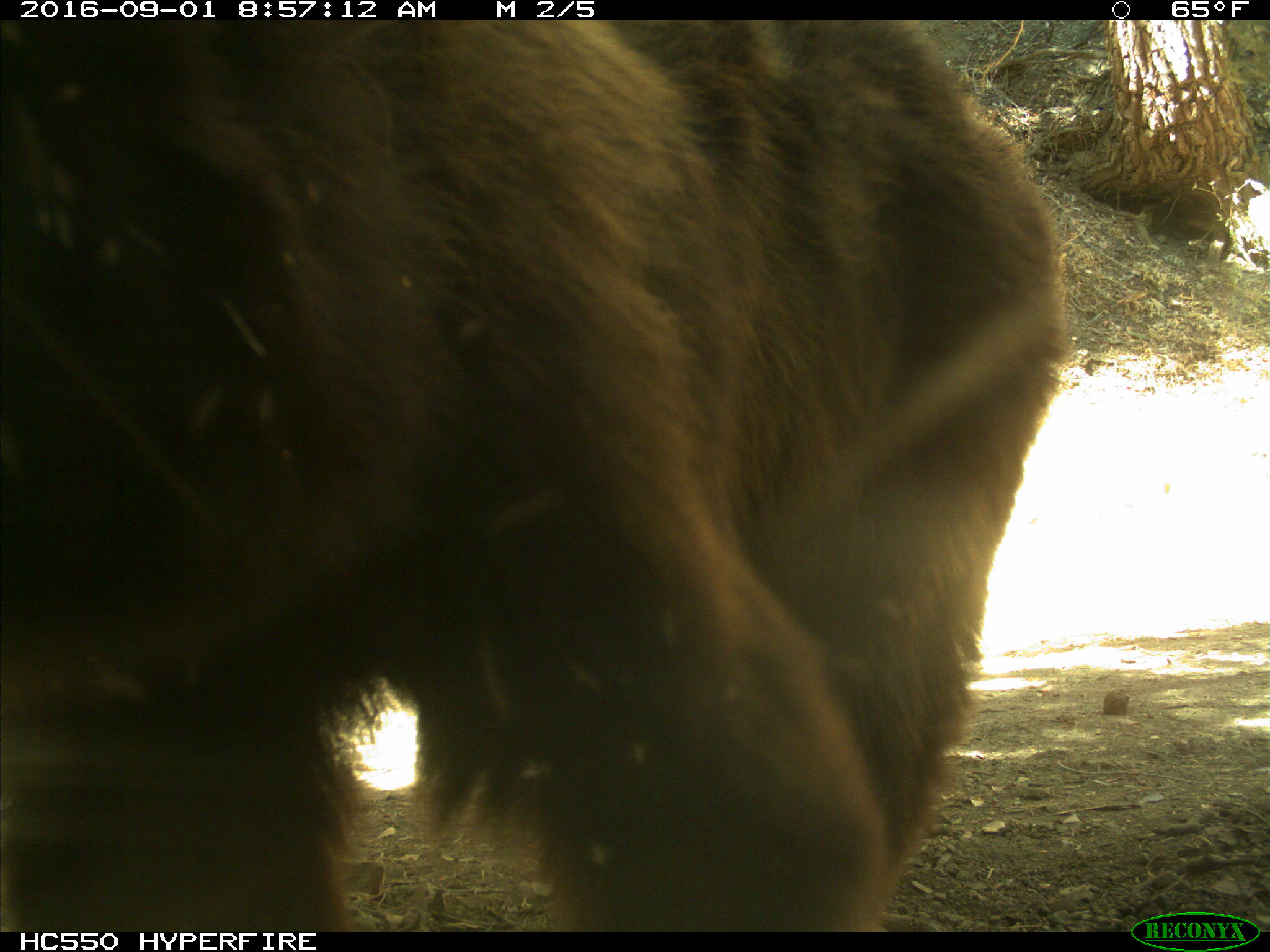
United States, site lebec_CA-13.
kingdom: Animalia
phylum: Chordata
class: Mammalia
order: Carnivora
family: Ursidae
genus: Ursus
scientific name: Ursus americanus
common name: american black bear